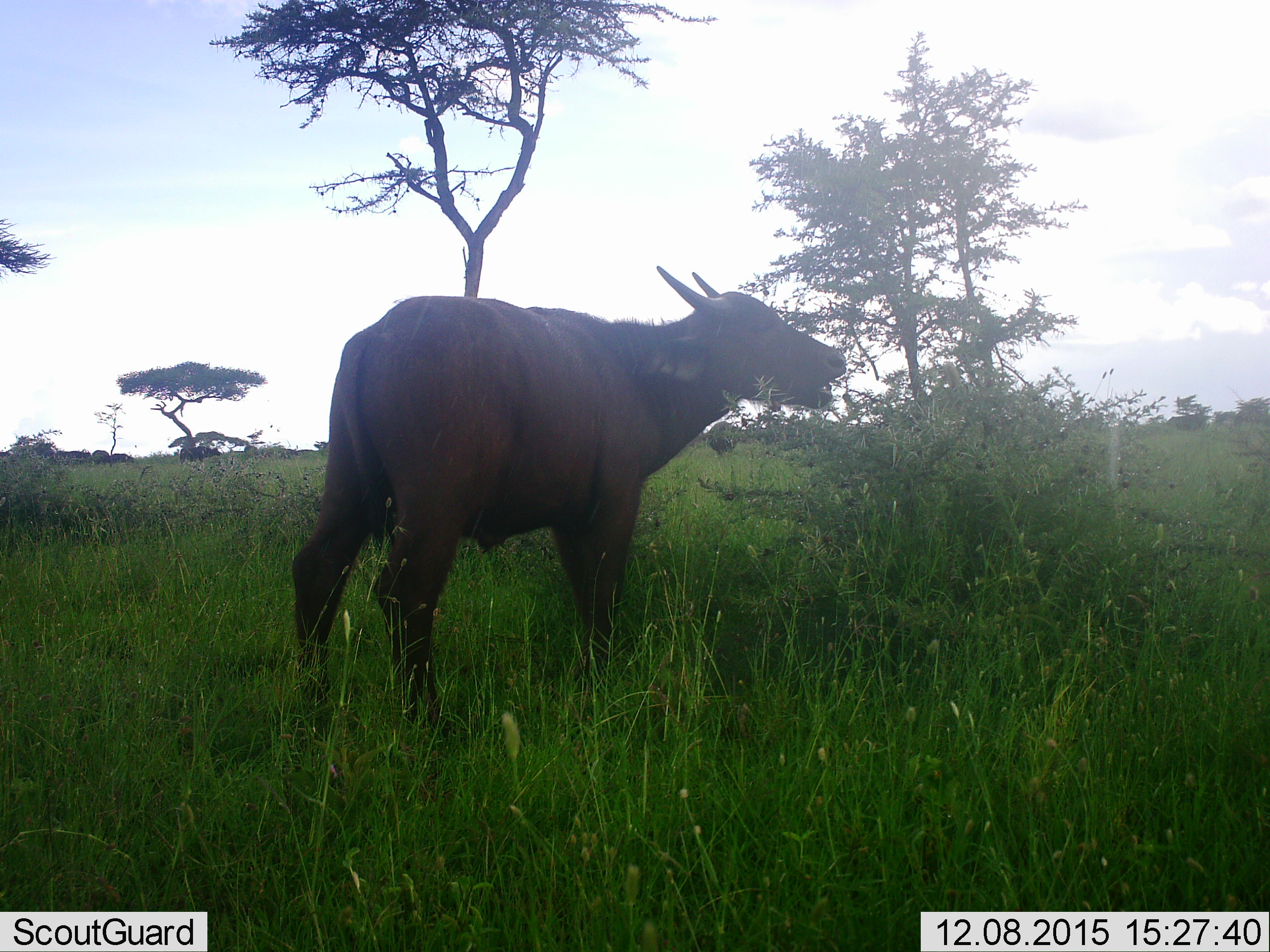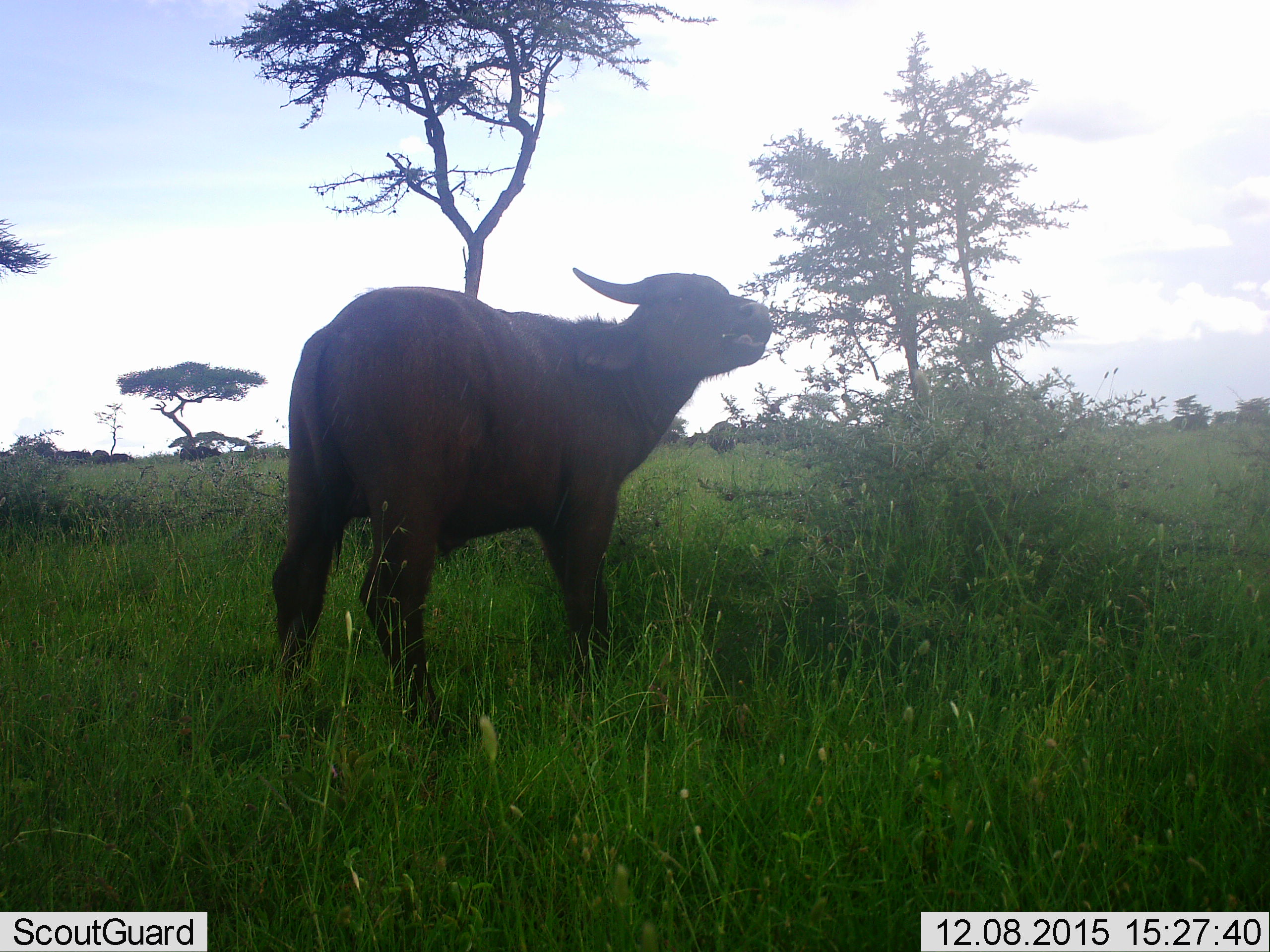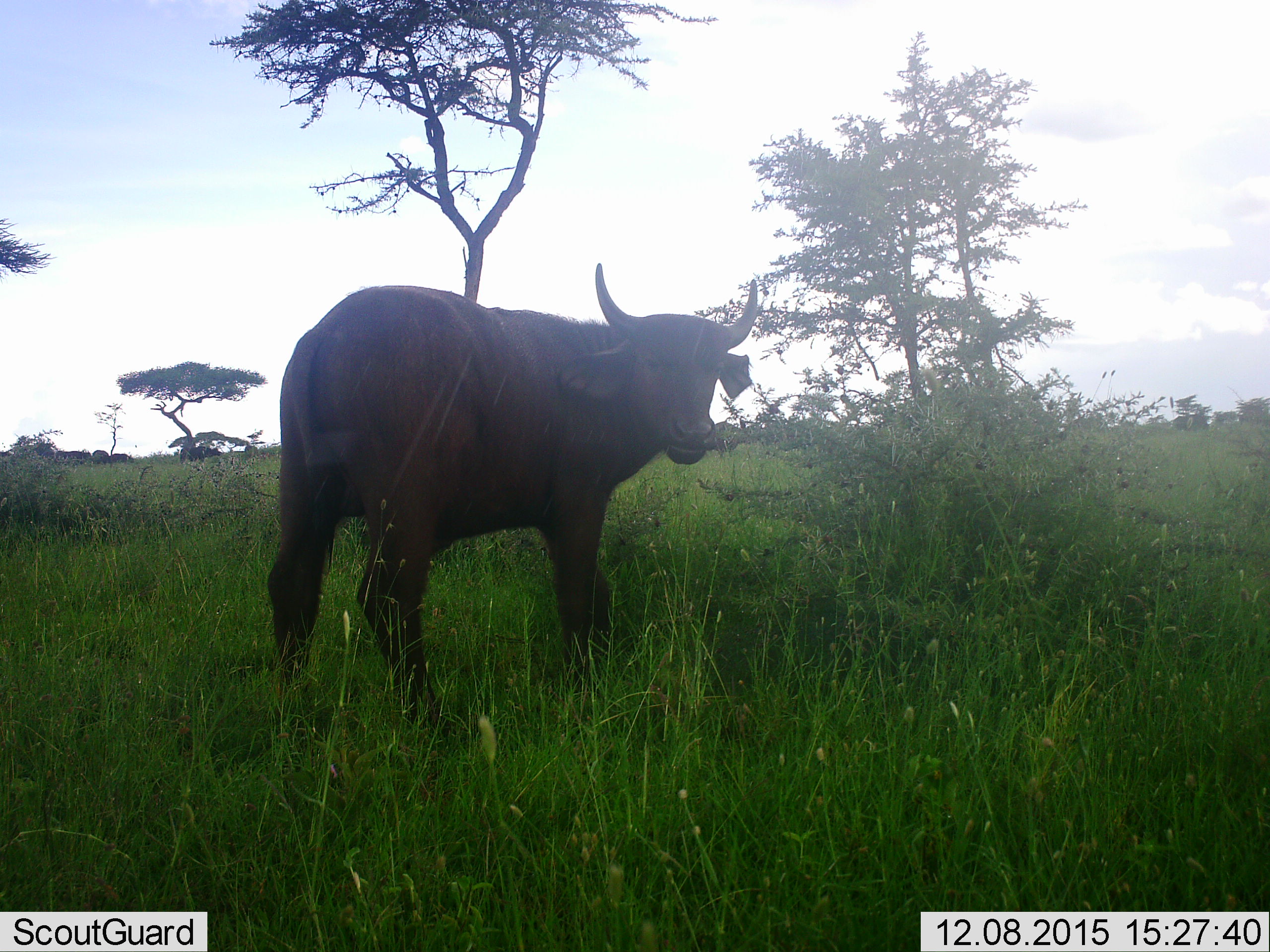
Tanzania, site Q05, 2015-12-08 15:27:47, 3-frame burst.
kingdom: Animalia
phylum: Chordata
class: Mammalia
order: Artiodactyla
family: Bovidae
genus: Syncerus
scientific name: Syncerus caffer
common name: cape buffalo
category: buffalo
Buffalo (cape buffalo) (Syncerus caffer), count 1. Behavior (volunteer vote fractions): standing 40%, resting 0%, moving 20%, interacting 0%. Young present (vote fraction): 0%. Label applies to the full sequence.